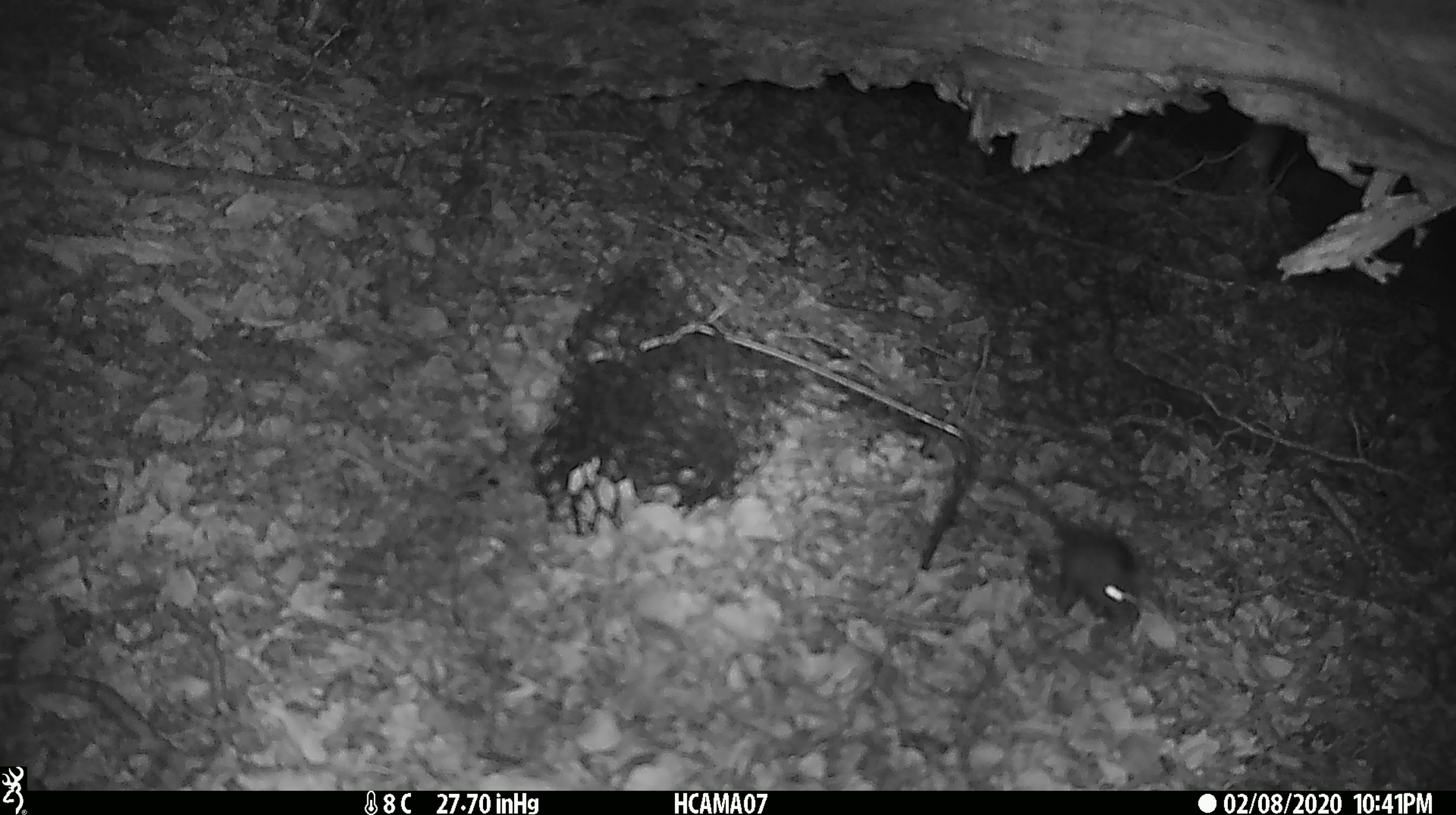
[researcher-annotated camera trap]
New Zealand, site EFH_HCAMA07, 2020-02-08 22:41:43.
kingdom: Animalia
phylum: Chordata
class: Mammalia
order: Rodentia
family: Muridae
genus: Mus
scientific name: Mus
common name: mouse